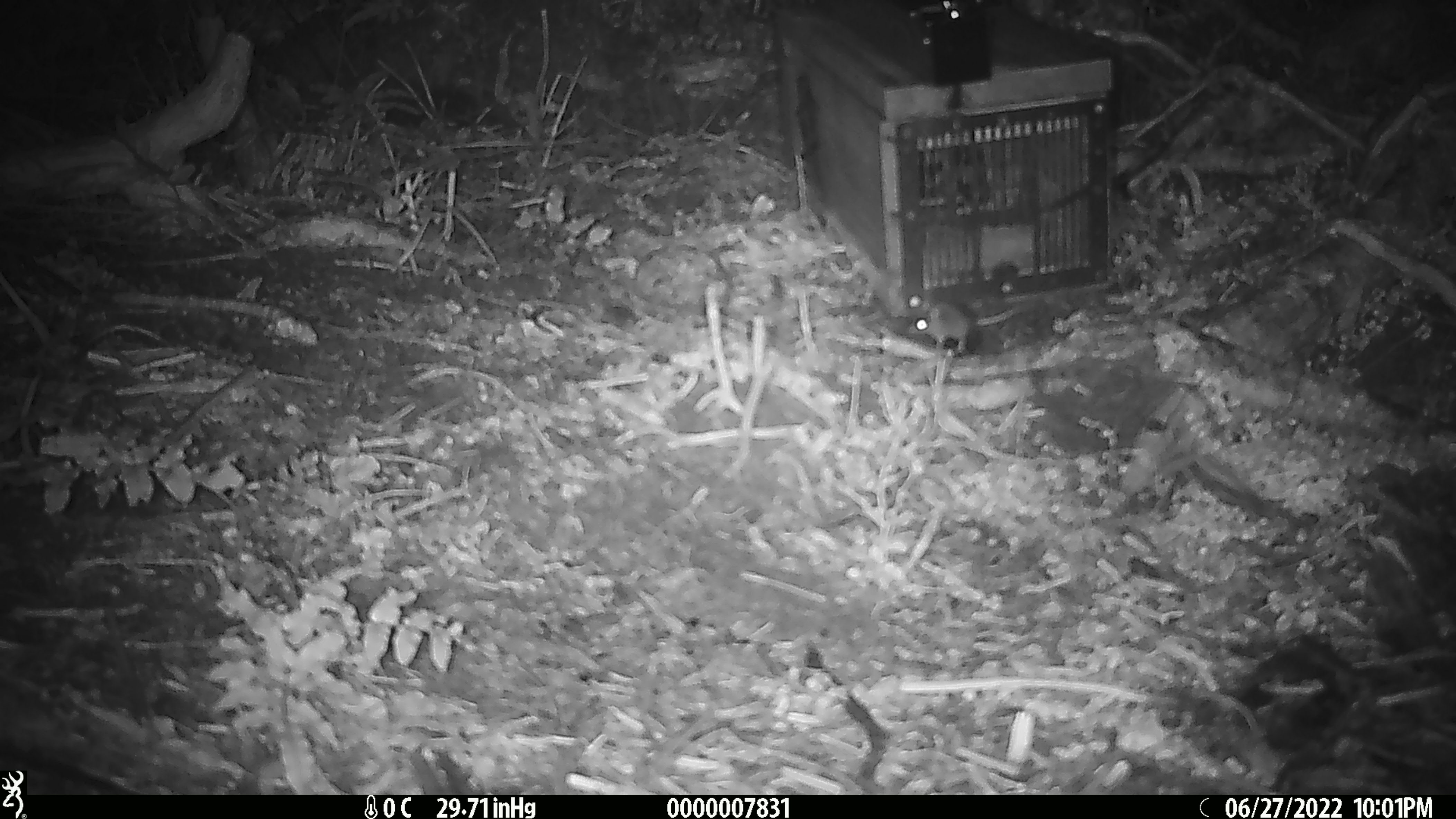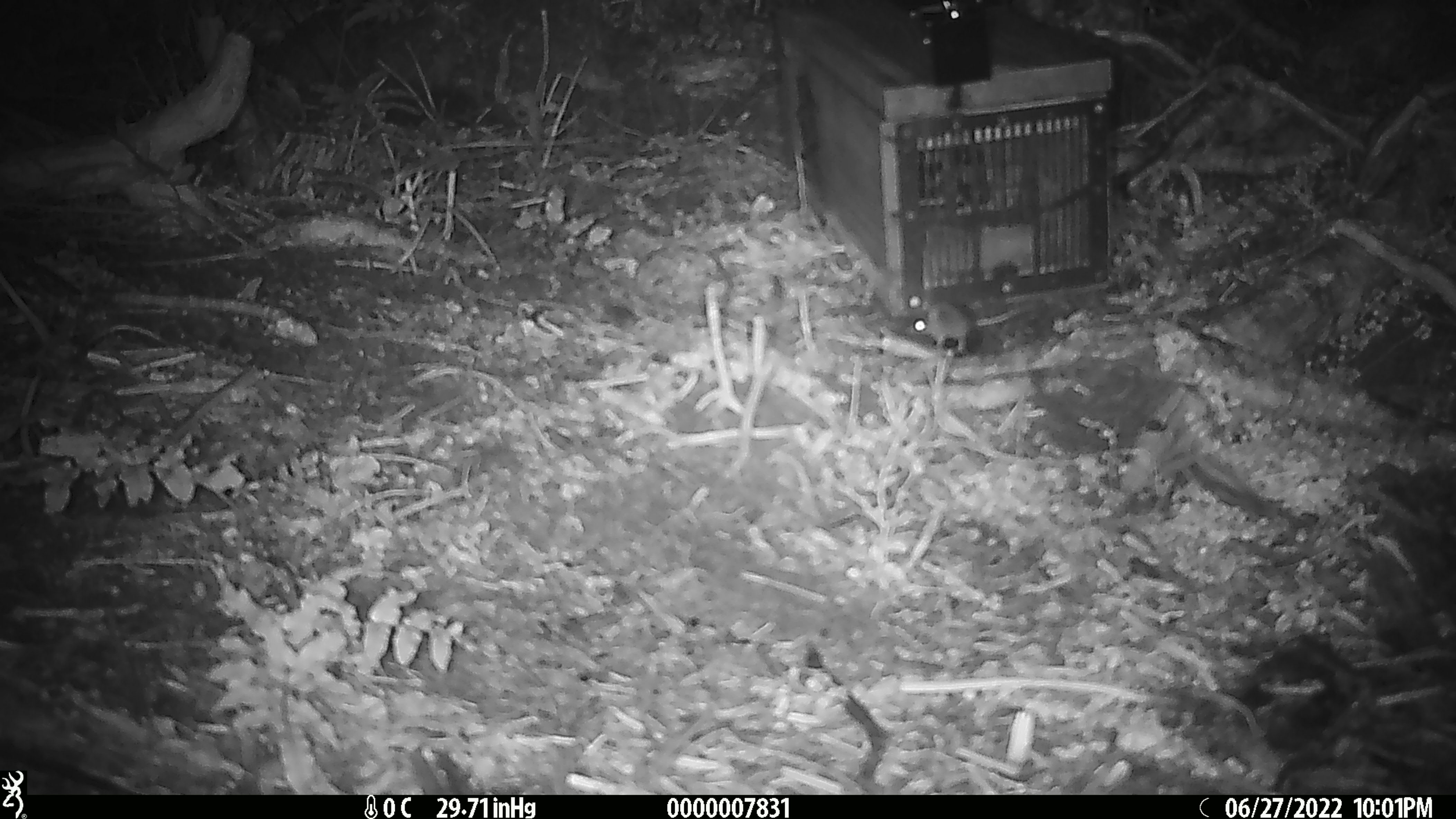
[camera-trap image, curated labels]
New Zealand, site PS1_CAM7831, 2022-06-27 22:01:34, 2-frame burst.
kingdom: Animalia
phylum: Chordata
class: Mammalia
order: Rodentia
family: Muridae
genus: Mus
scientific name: Mus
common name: mouse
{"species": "mouse (Mus)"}